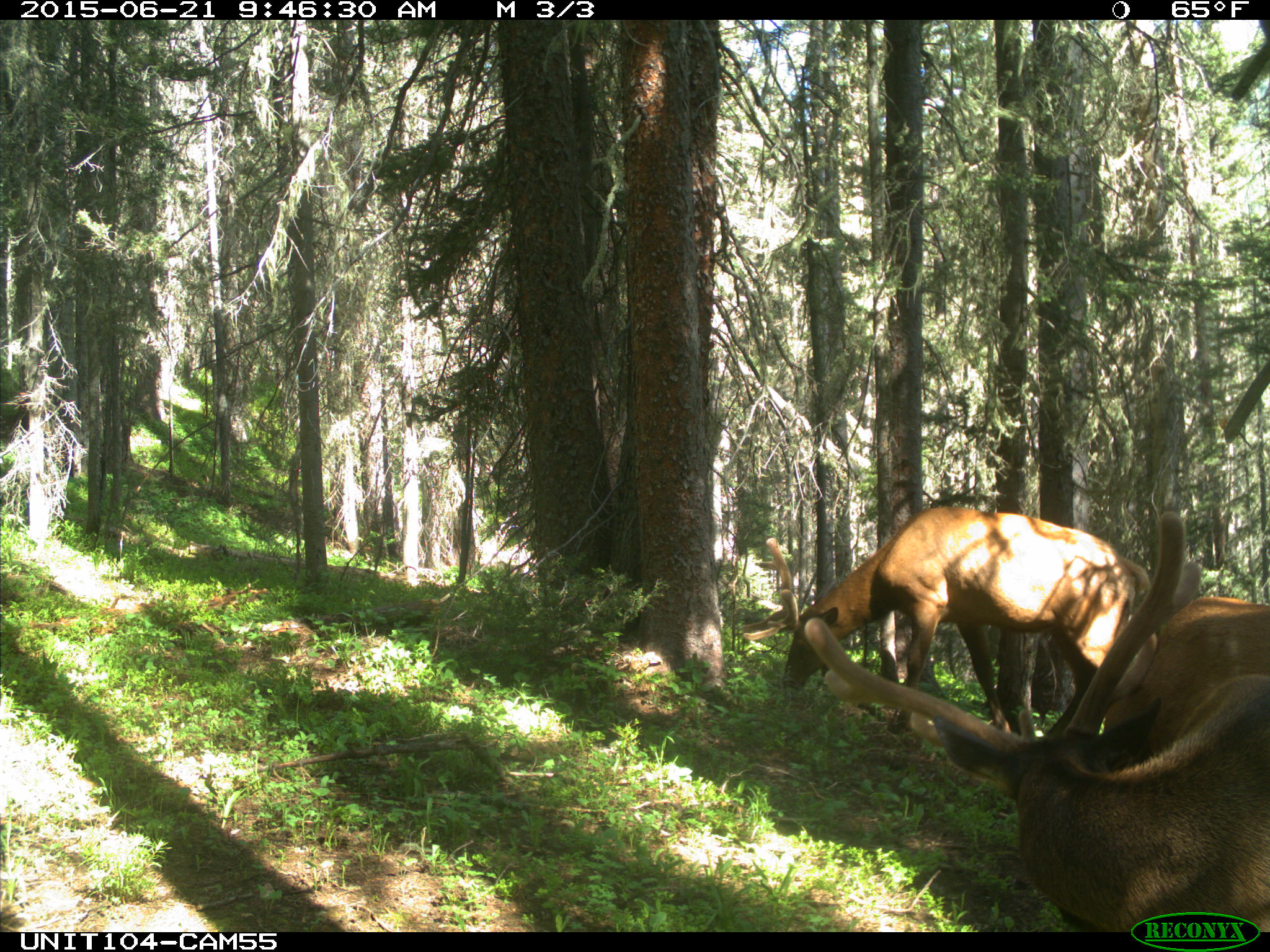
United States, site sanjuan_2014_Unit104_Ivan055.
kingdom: Animalia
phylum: Chordata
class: Mammalia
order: Artiodactyla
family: Cervidae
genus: Cervus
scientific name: Cervus elaphus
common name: red deer